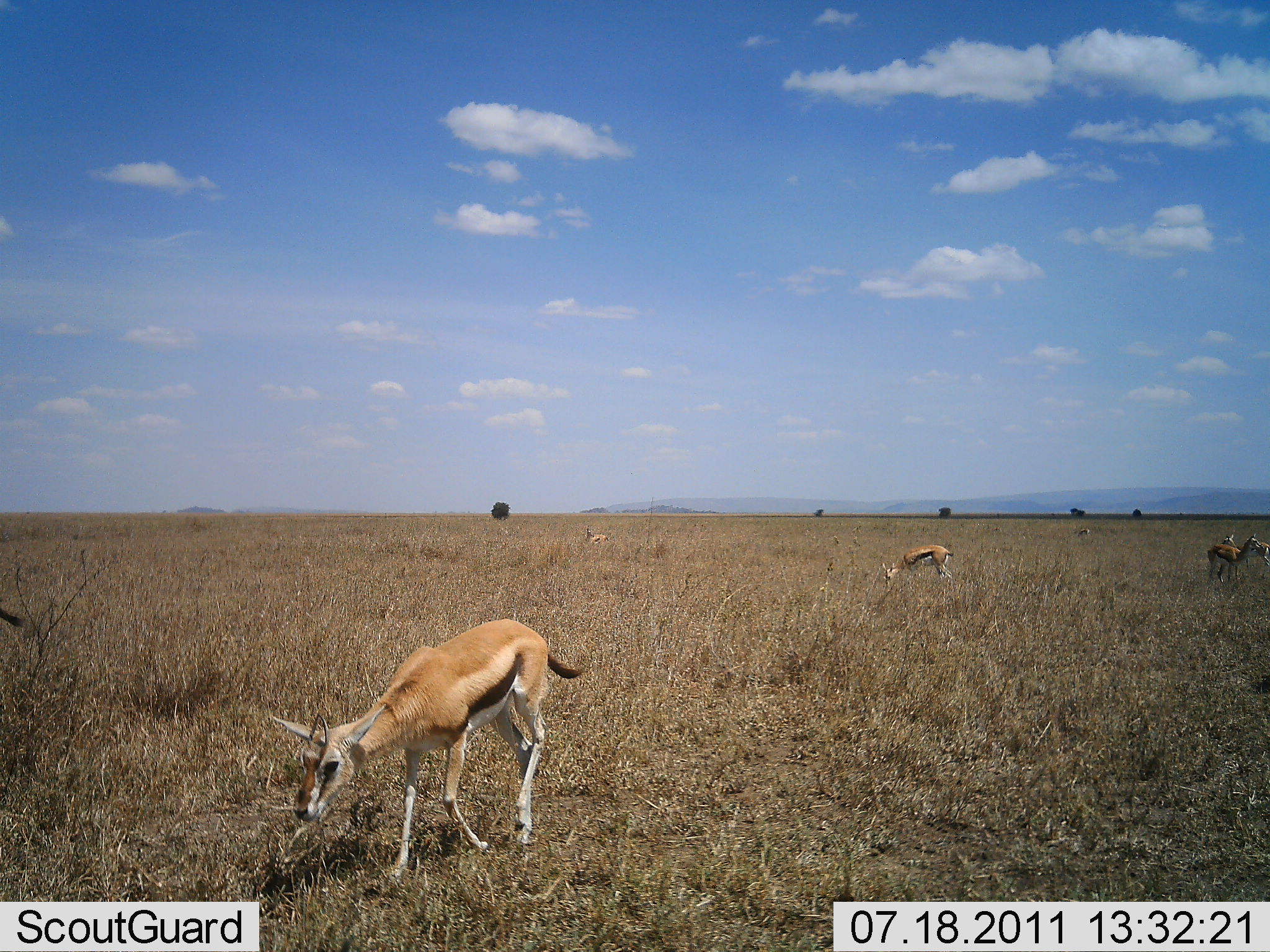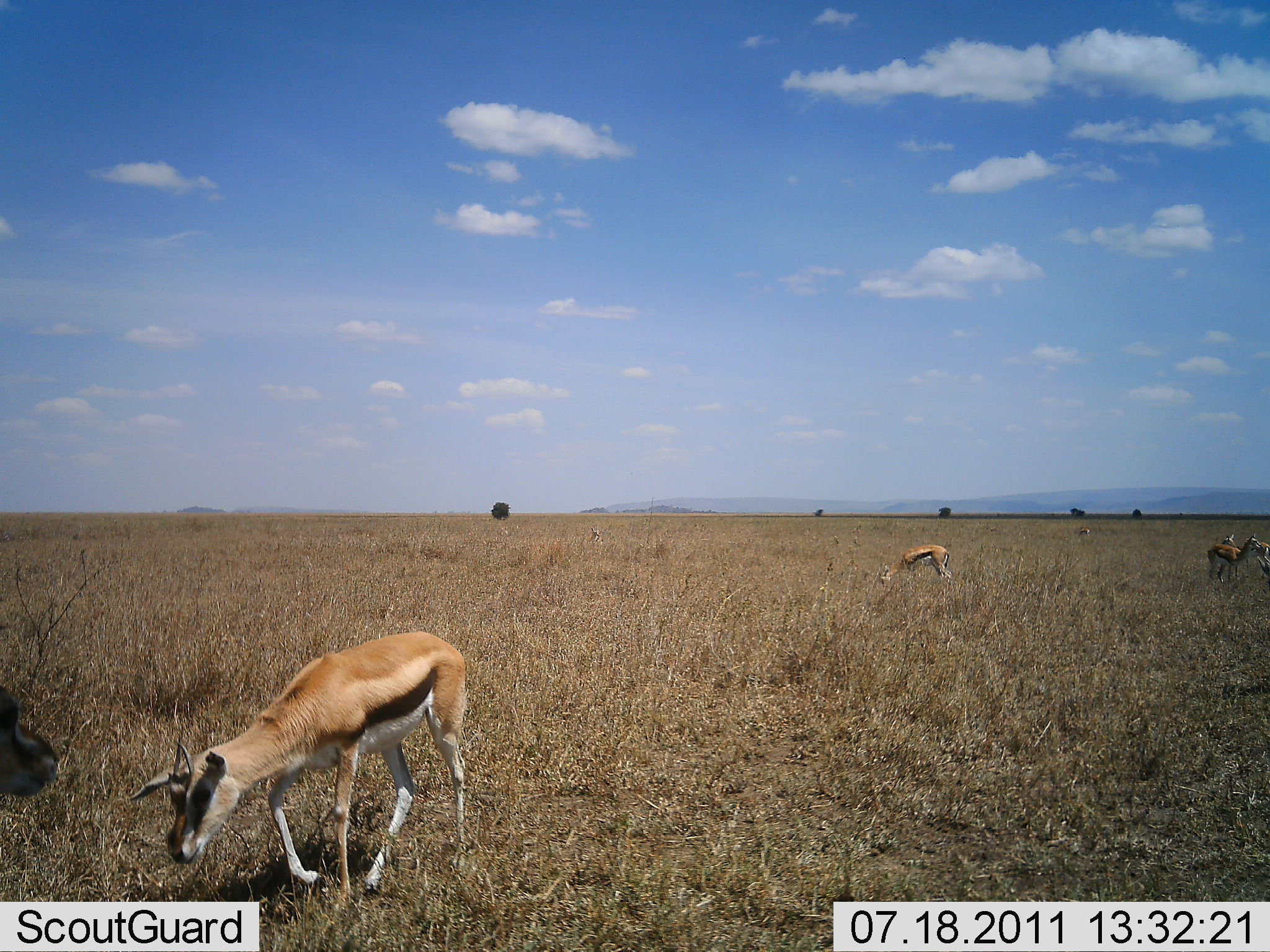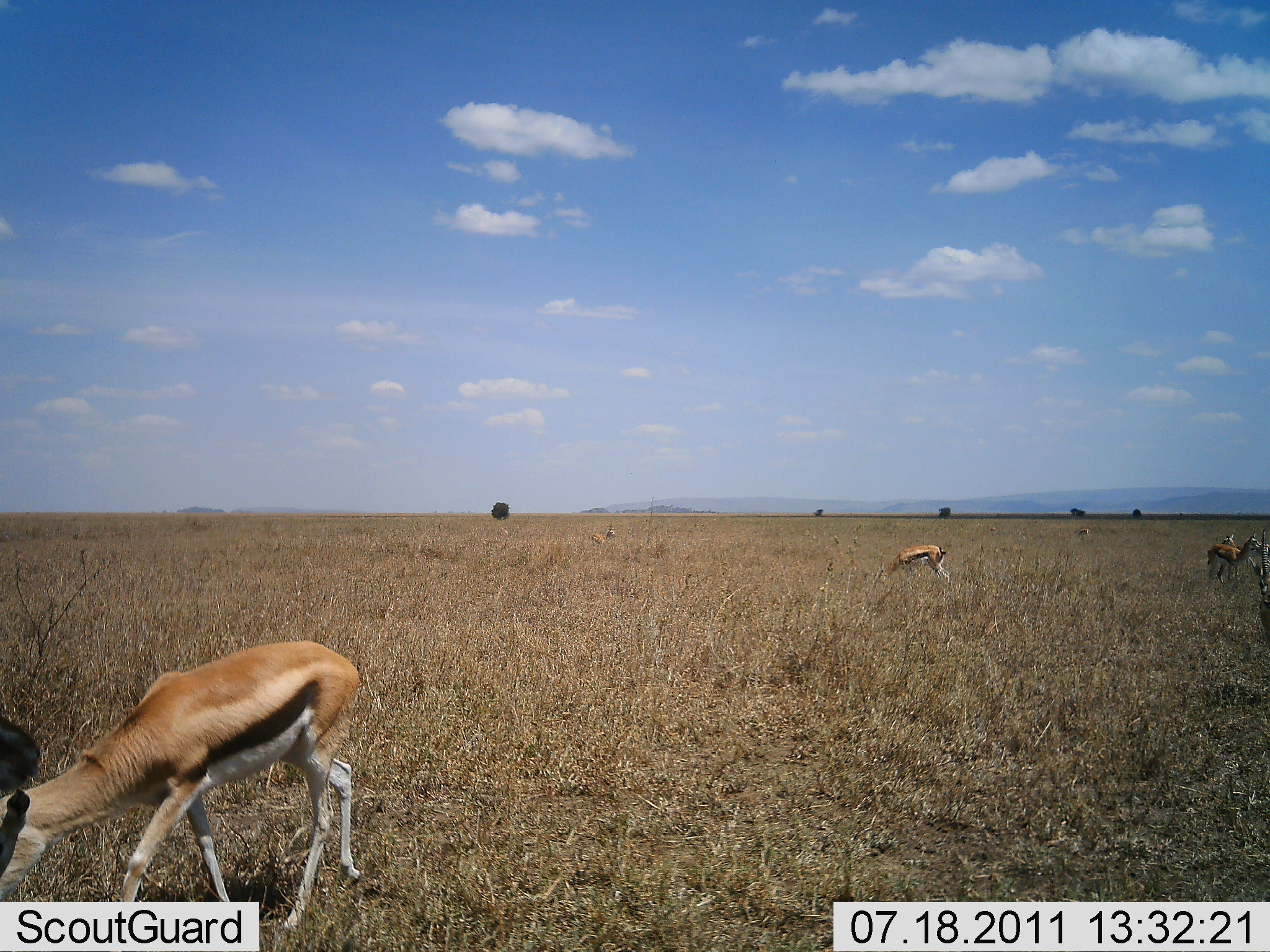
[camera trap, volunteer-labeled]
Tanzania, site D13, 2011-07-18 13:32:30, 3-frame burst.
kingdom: Animalia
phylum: Chordata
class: Mammalia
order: Artiodactyla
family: Bovidae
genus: Eudorcas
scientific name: Eudorcas thomsonii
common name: thomson's gazelle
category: gazellethomsons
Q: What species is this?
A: Gazellethomsons (thomson's gazelle) (Eudorcas thomsonii).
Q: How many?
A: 5.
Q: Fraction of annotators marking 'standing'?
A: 42%.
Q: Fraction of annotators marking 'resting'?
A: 0%.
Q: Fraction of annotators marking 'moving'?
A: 83%.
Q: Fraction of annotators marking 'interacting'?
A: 8%.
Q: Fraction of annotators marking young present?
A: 8%.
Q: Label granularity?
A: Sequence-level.